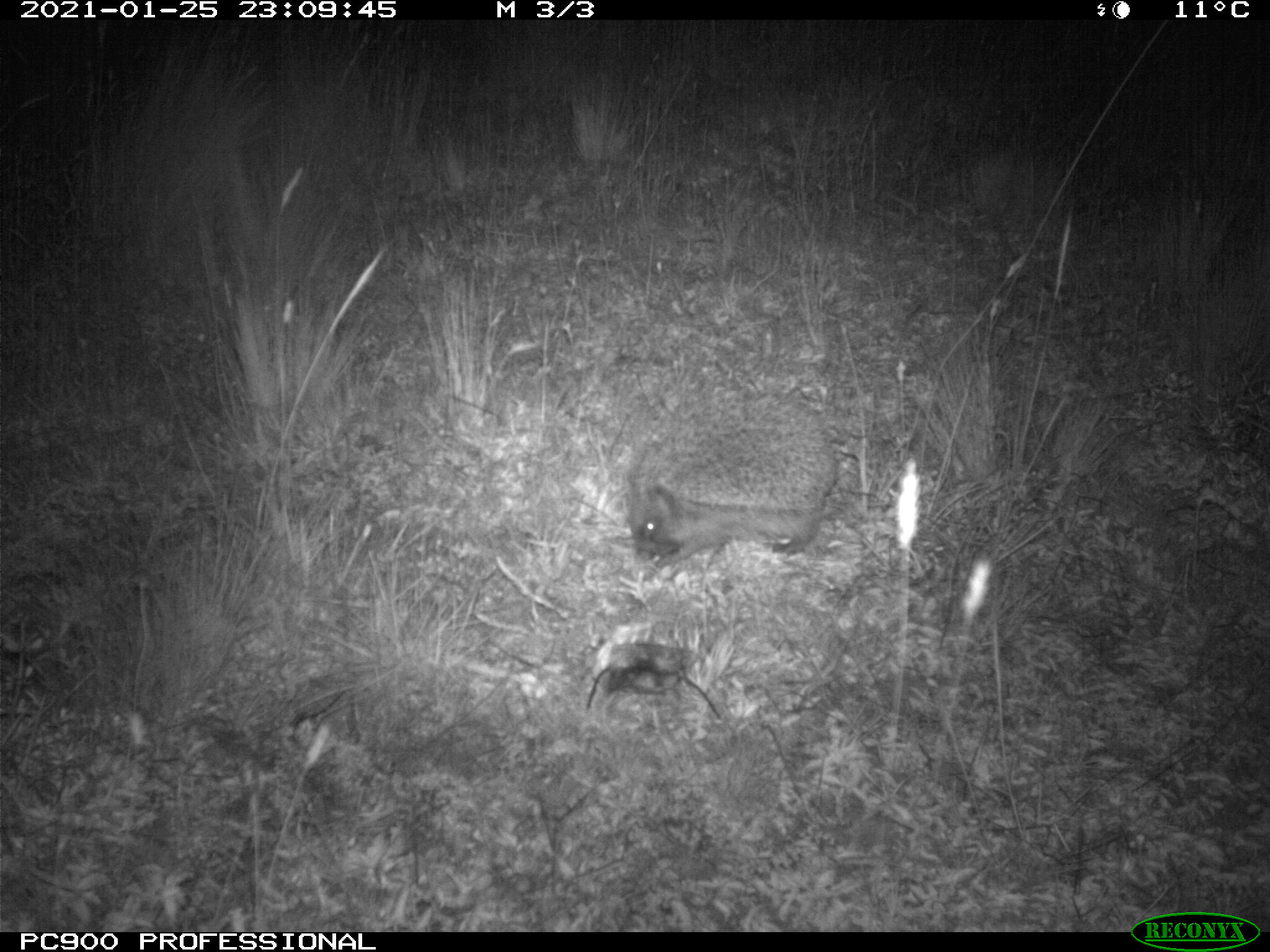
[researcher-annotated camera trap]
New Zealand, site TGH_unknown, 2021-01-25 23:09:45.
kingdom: Animalia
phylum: Chordata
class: Mammalia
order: Eulipotyphla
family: Erinaceidae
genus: Erinaceus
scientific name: Erinaceus europaeus europaeus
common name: european hedgehog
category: hedgehog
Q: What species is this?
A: Hedgehog (european hedgehog) (Erinaceus europaeus europaeus).